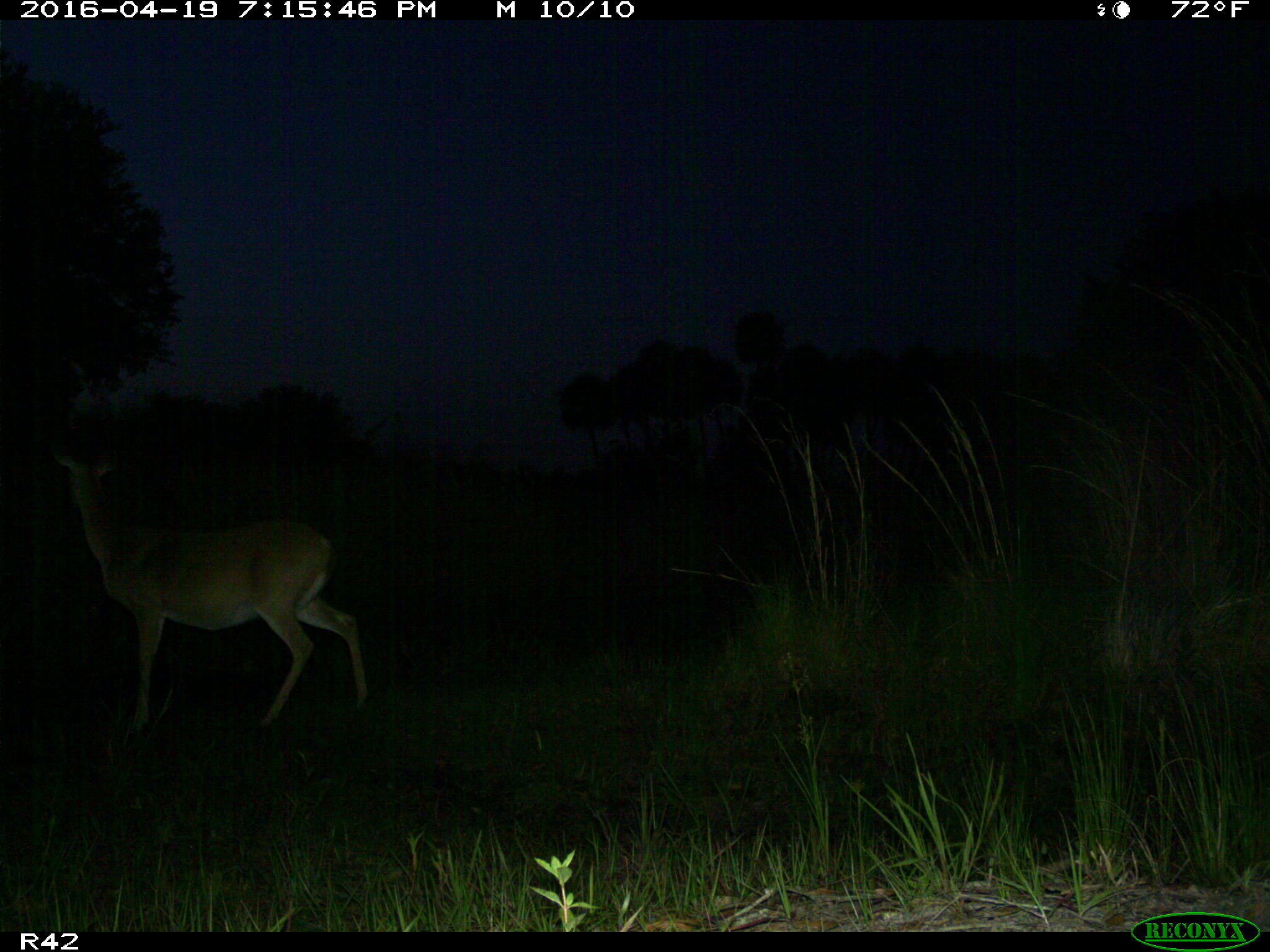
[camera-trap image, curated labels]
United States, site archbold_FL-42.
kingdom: Animalia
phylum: Chordata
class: Mammalia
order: Artiodactyla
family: Cervidae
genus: Odocoileus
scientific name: Odocoileus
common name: deer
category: unidentified deer